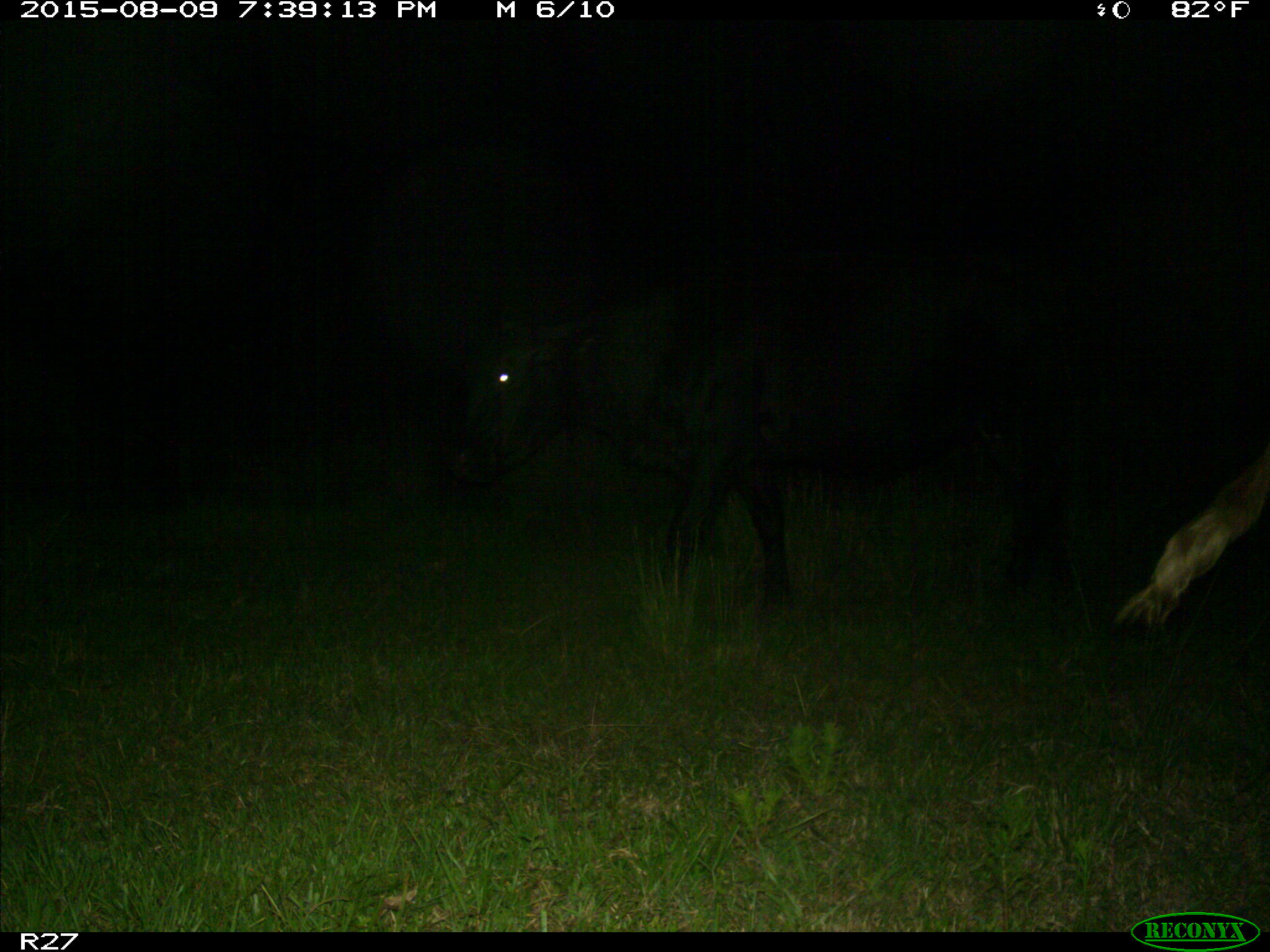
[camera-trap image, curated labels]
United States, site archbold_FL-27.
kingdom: Animalia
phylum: Chordata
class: Mammalia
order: Artiodactyla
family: Bovidae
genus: Bos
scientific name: Bos taurus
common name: domestic cow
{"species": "Bos taurus (domestic cow)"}